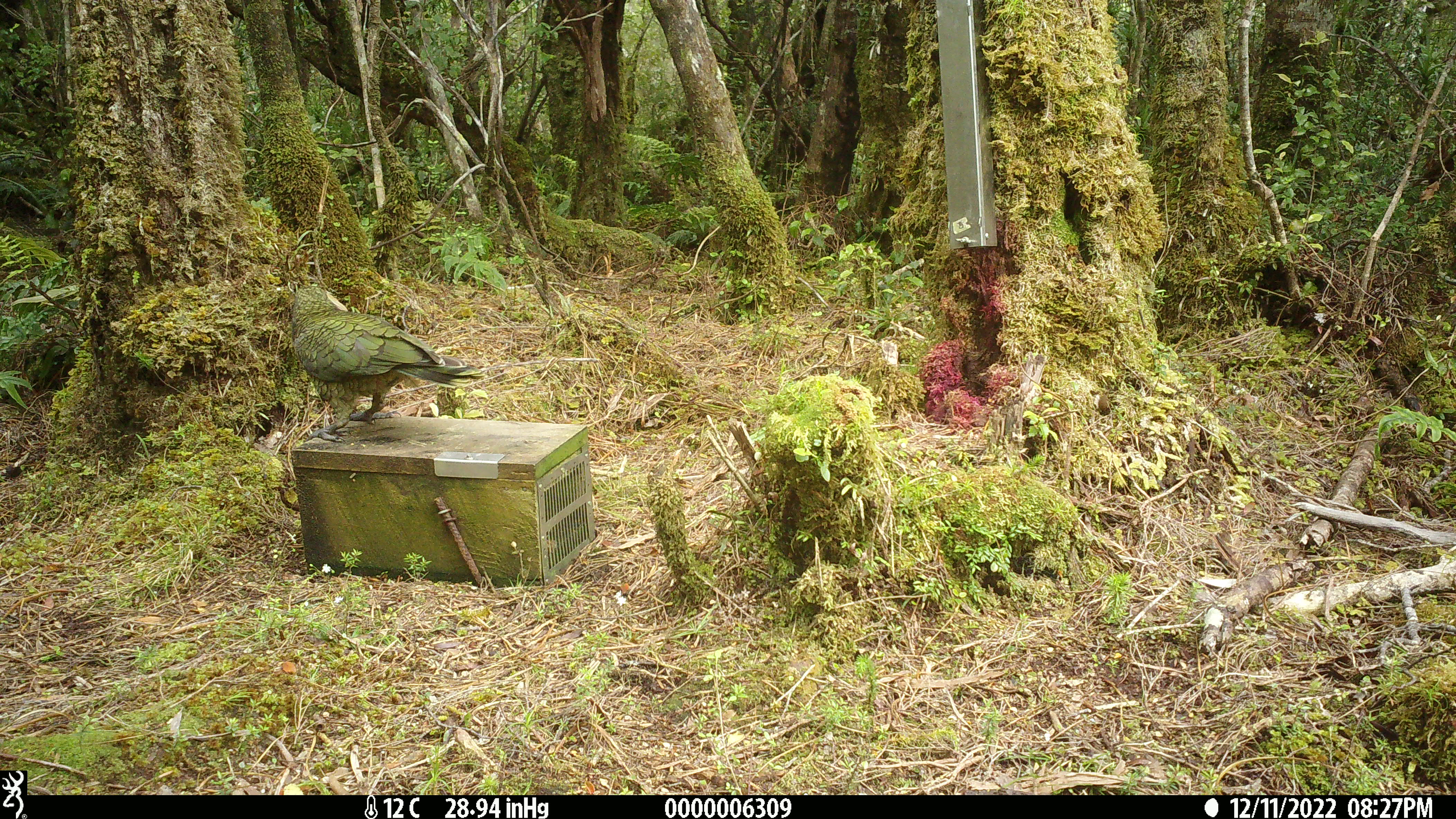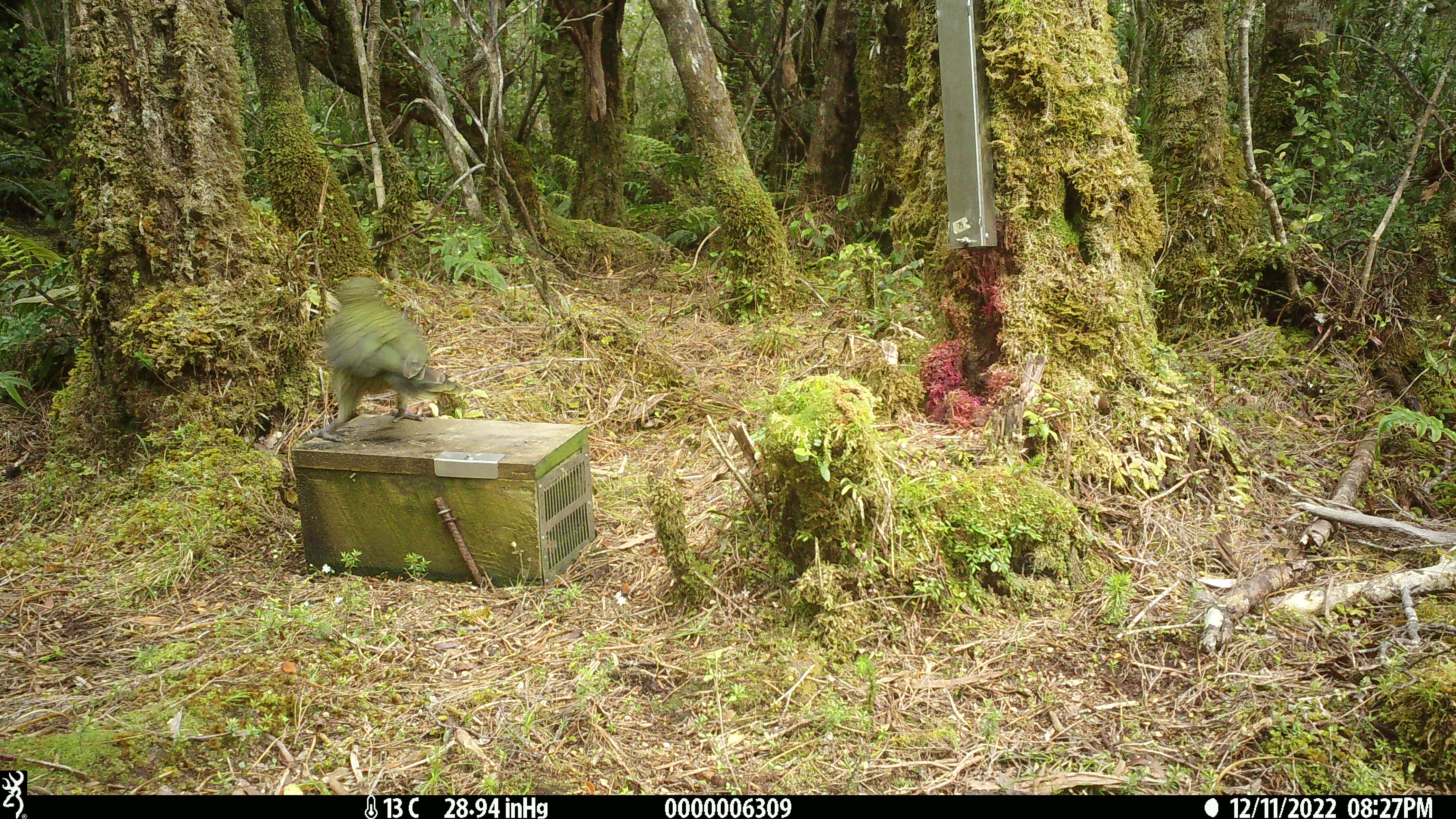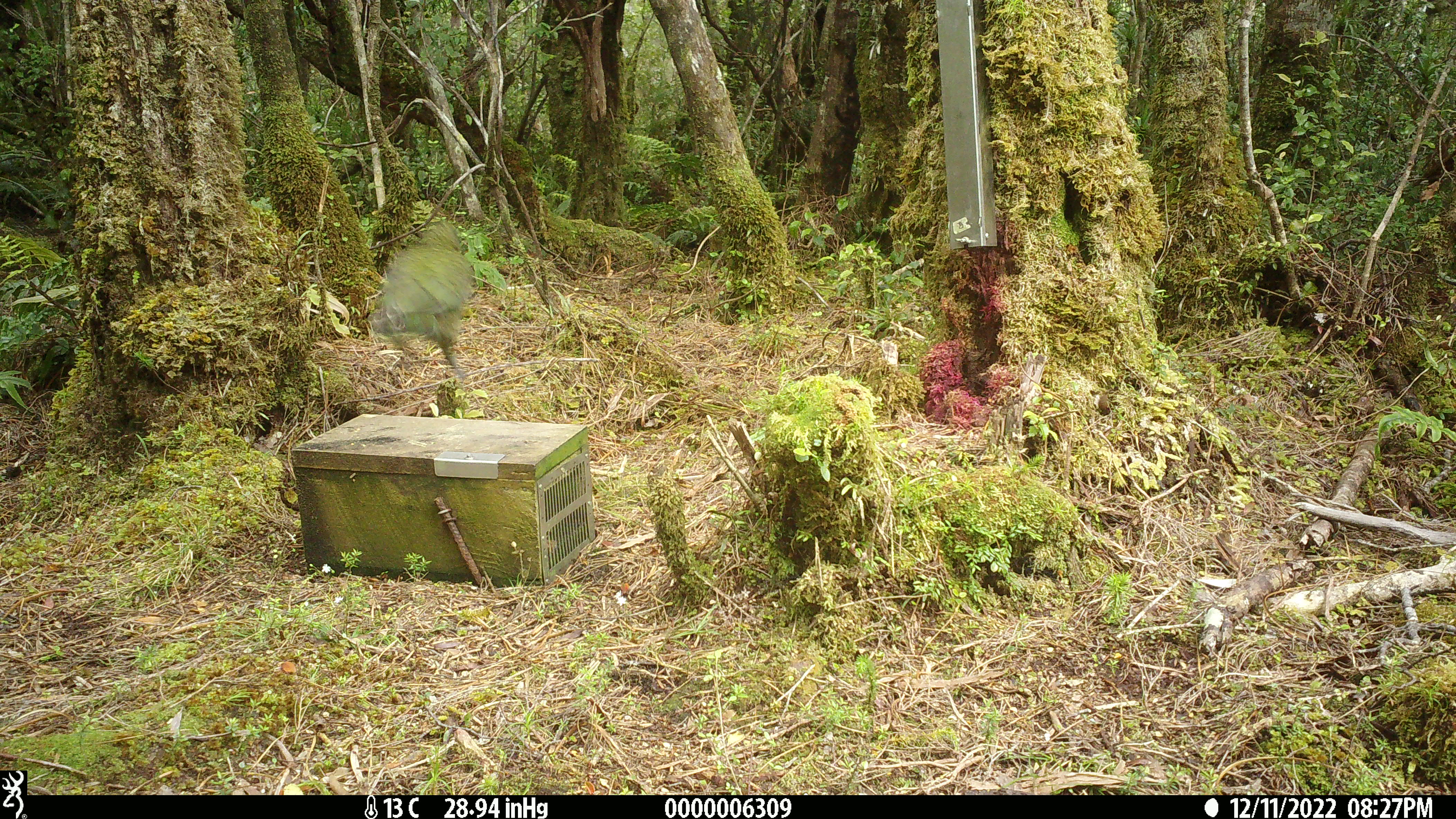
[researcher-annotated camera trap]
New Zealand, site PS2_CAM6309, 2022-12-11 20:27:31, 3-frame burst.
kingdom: Animalia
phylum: Chordata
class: Aves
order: Psittaciformes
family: Strigopidae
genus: Nestor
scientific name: Nestor notabilis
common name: kea